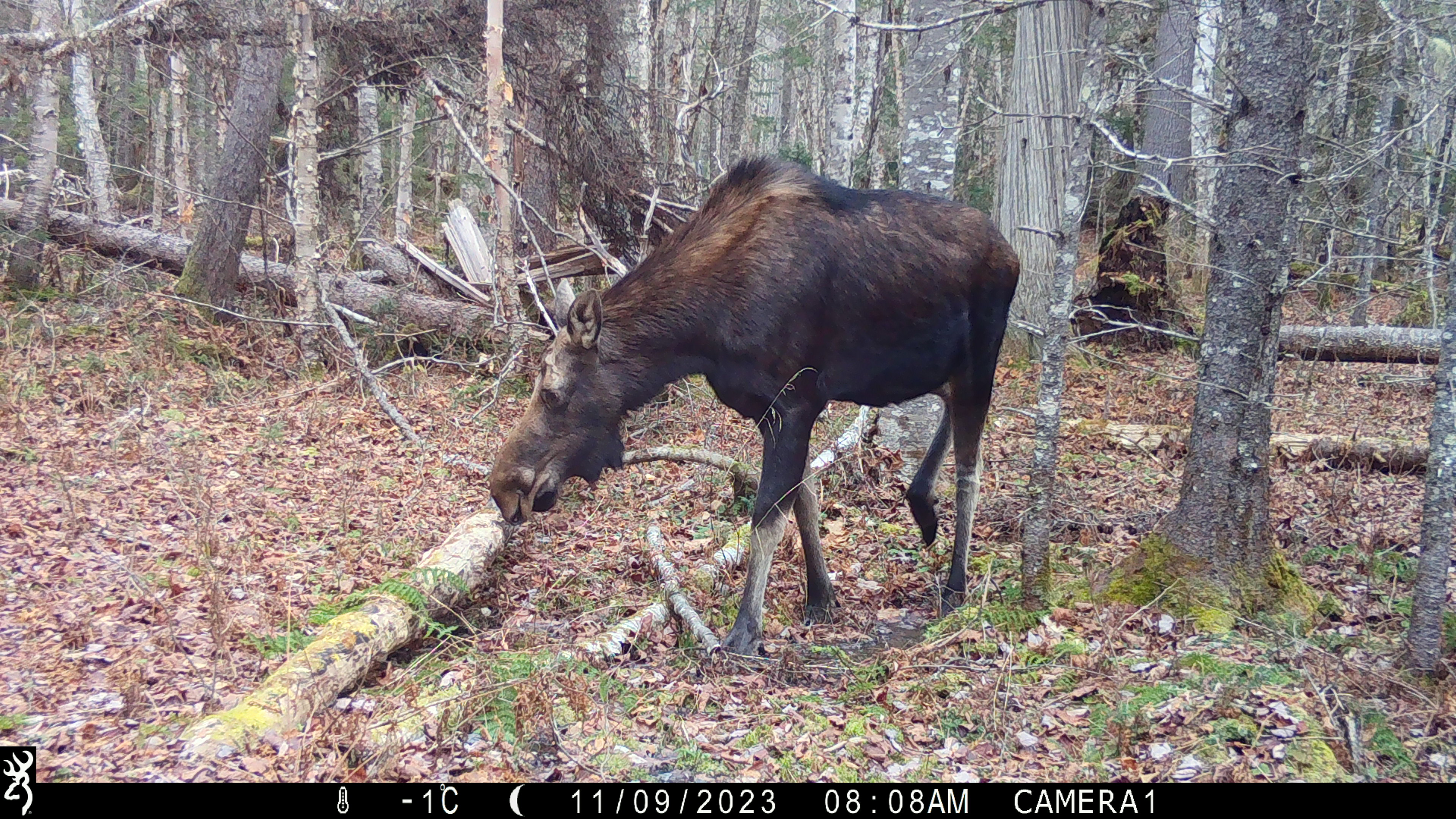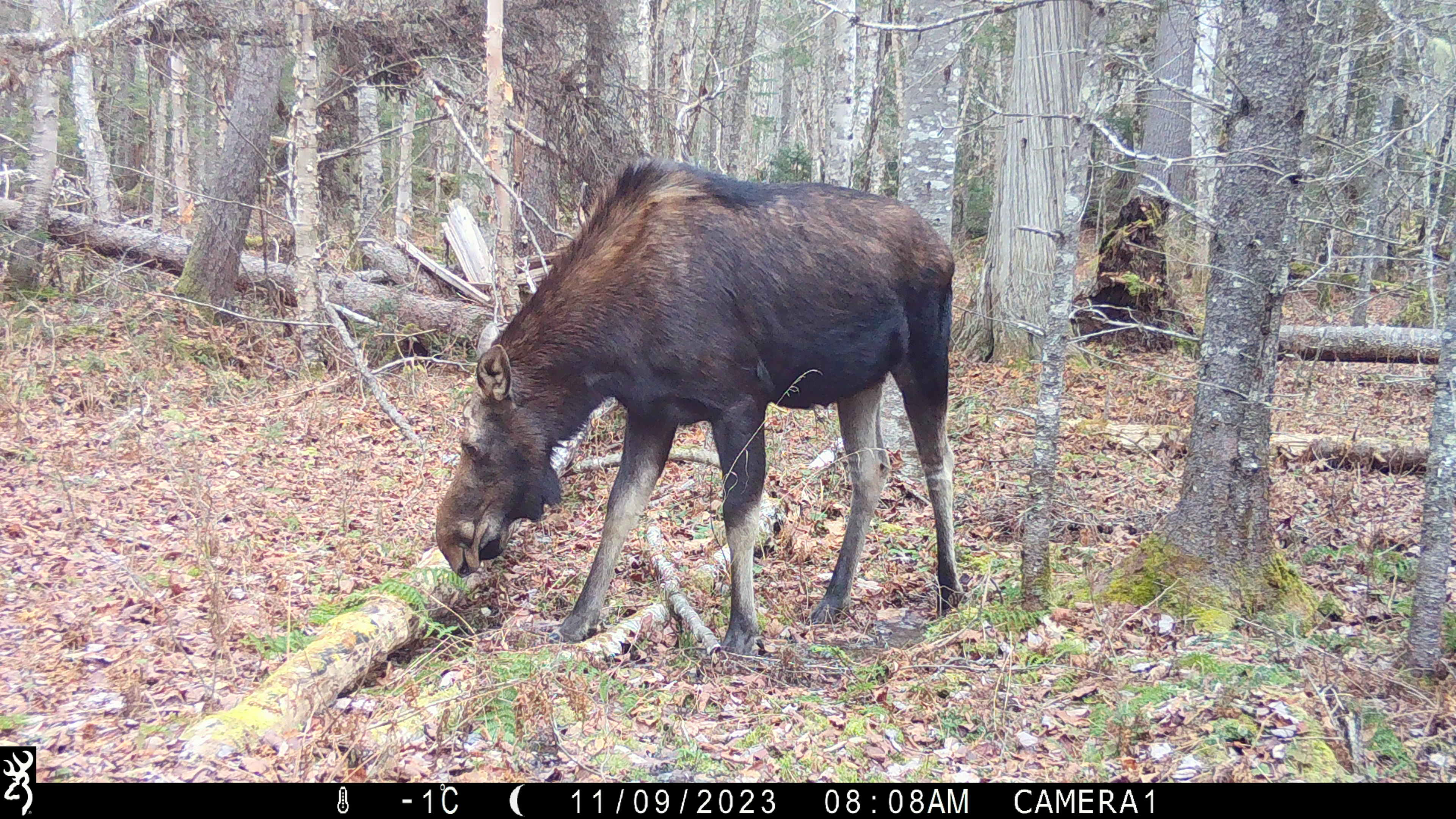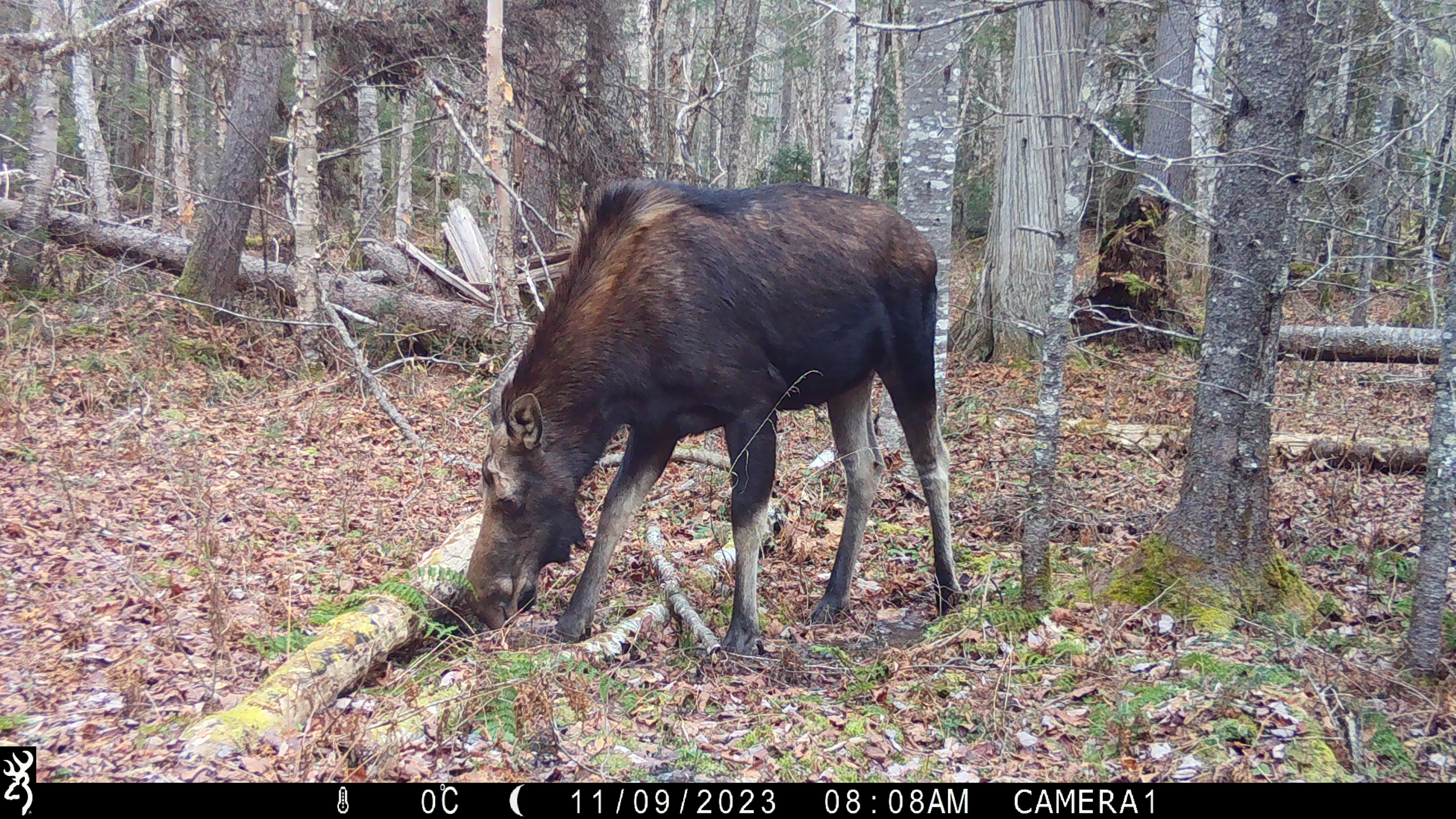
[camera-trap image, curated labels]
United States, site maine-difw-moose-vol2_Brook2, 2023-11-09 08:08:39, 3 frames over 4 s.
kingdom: Animalia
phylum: Chordata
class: Mammalia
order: Artiodactyla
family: Cervidae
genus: Alces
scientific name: Alces alces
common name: moose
Moose (Alces alces).